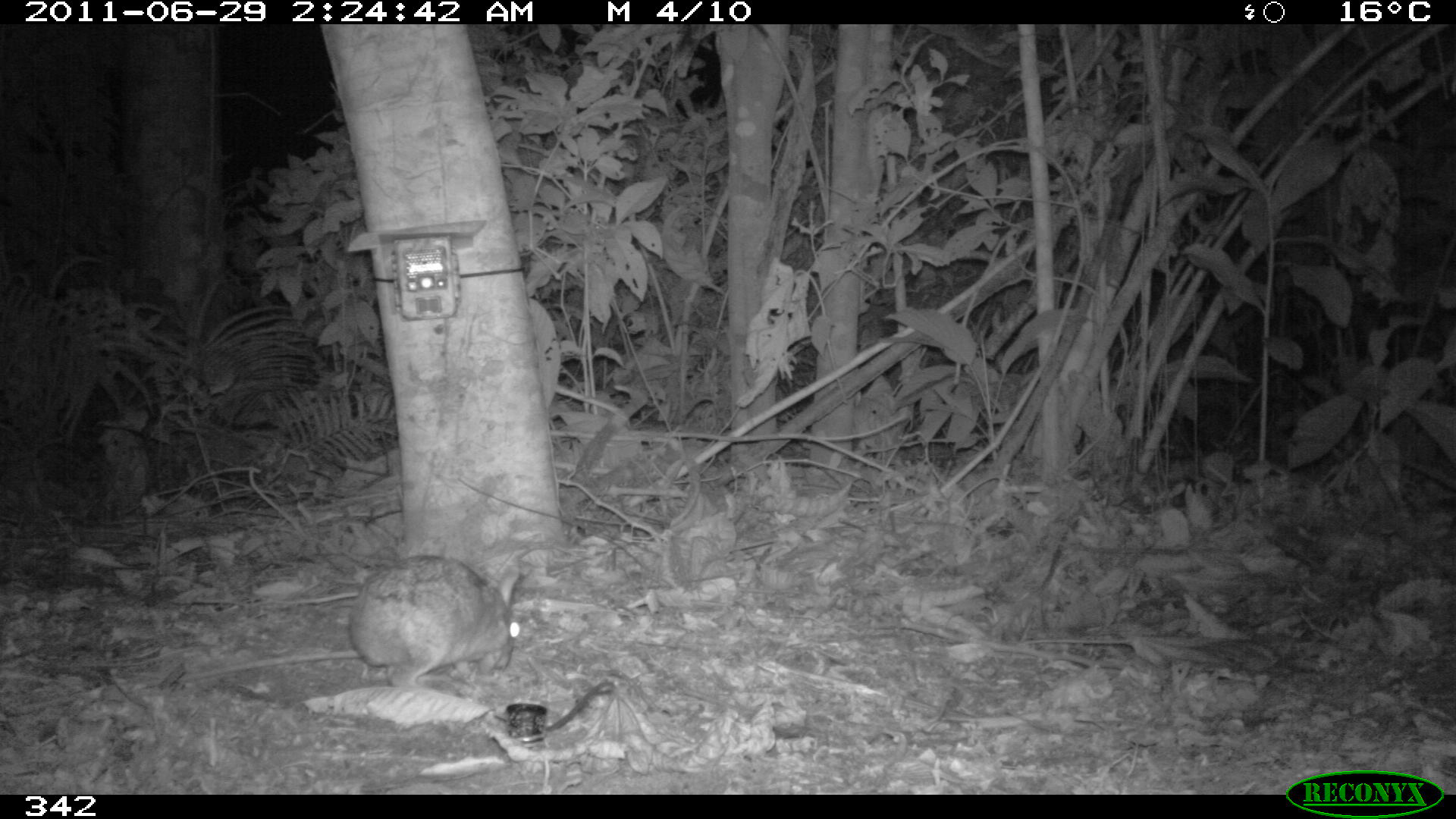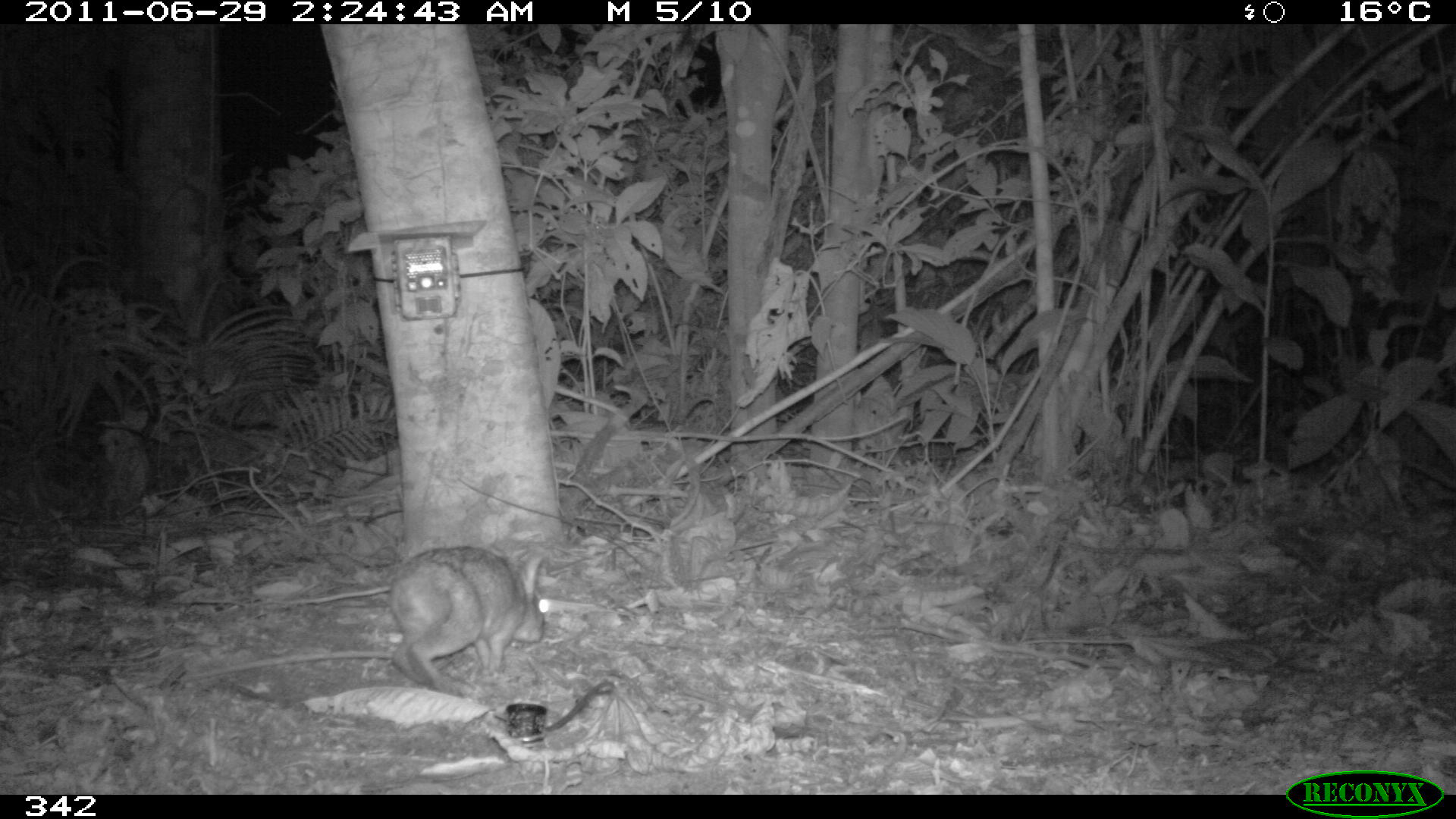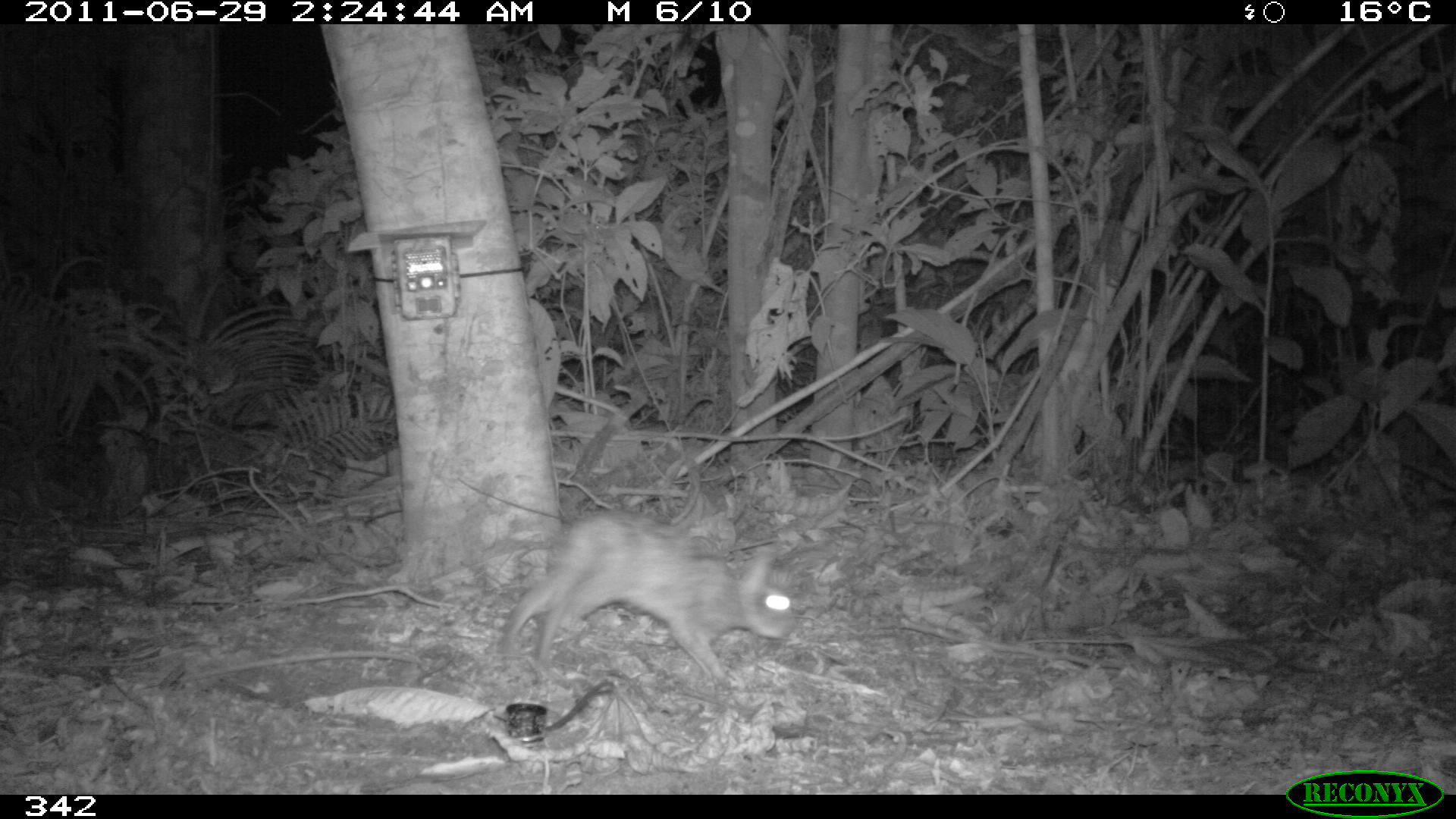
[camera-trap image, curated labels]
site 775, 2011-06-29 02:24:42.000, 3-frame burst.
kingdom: Animalia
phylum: Chordata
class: Mammalia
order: Lagomorpha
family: Leporidae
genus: Sylvilagus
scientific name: Sylvilagus brasiliensis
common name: tapeti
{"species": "Sylvilagus brasiliensis (tapeti)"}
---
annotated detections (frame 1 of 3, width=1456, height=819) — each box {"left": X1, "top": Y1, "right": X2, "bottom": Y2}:
sylvilagus brasiliensis: {"left": 346, "top": 553, "right": 524, "bottom": 693}